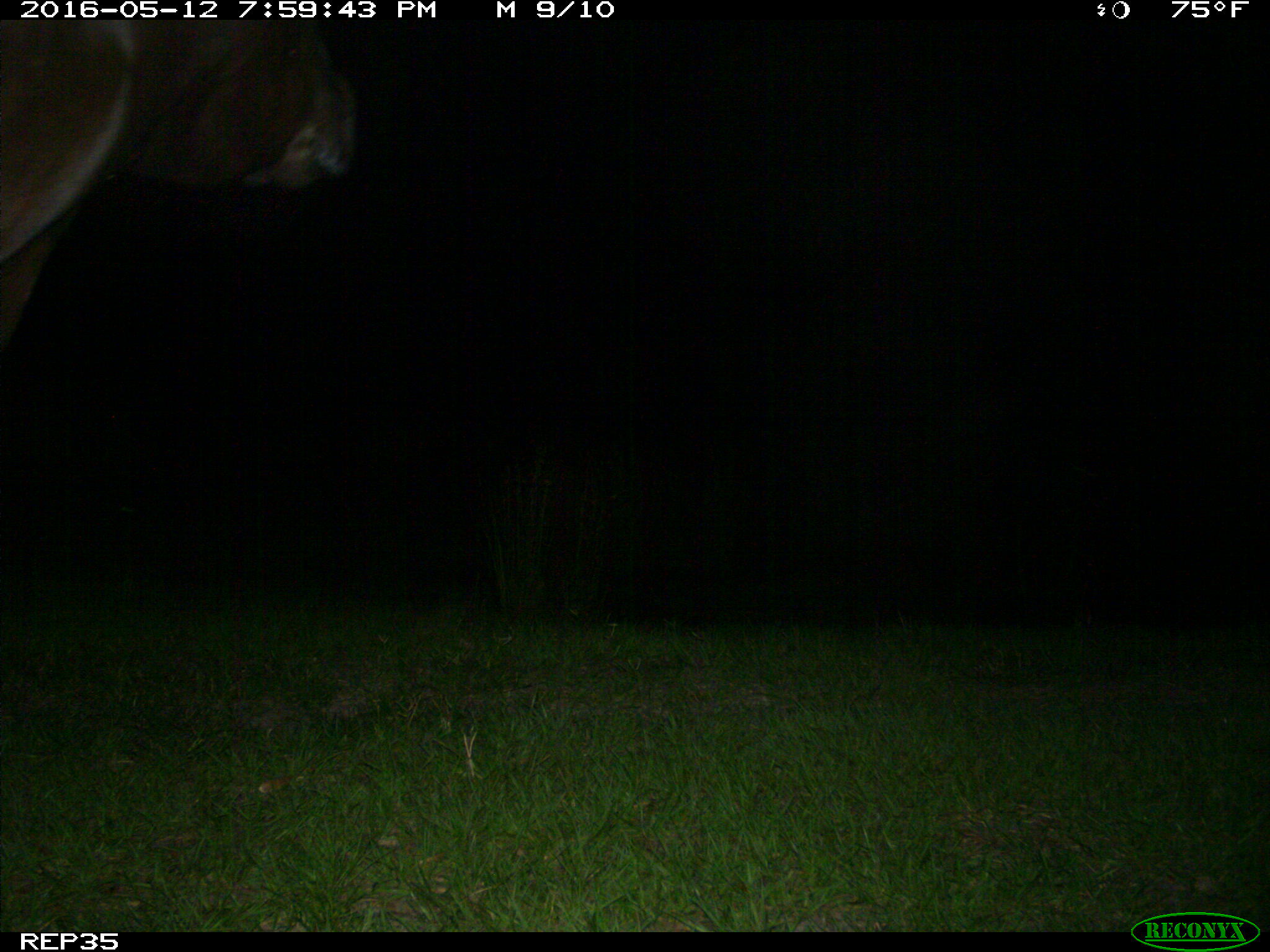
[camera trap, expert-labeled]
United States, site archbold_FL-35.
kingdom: Animalia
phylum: Chordata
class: Mammalia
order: Artiodactyla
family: Bovidae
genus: Bos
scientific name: Bos taurus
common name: domestic cow